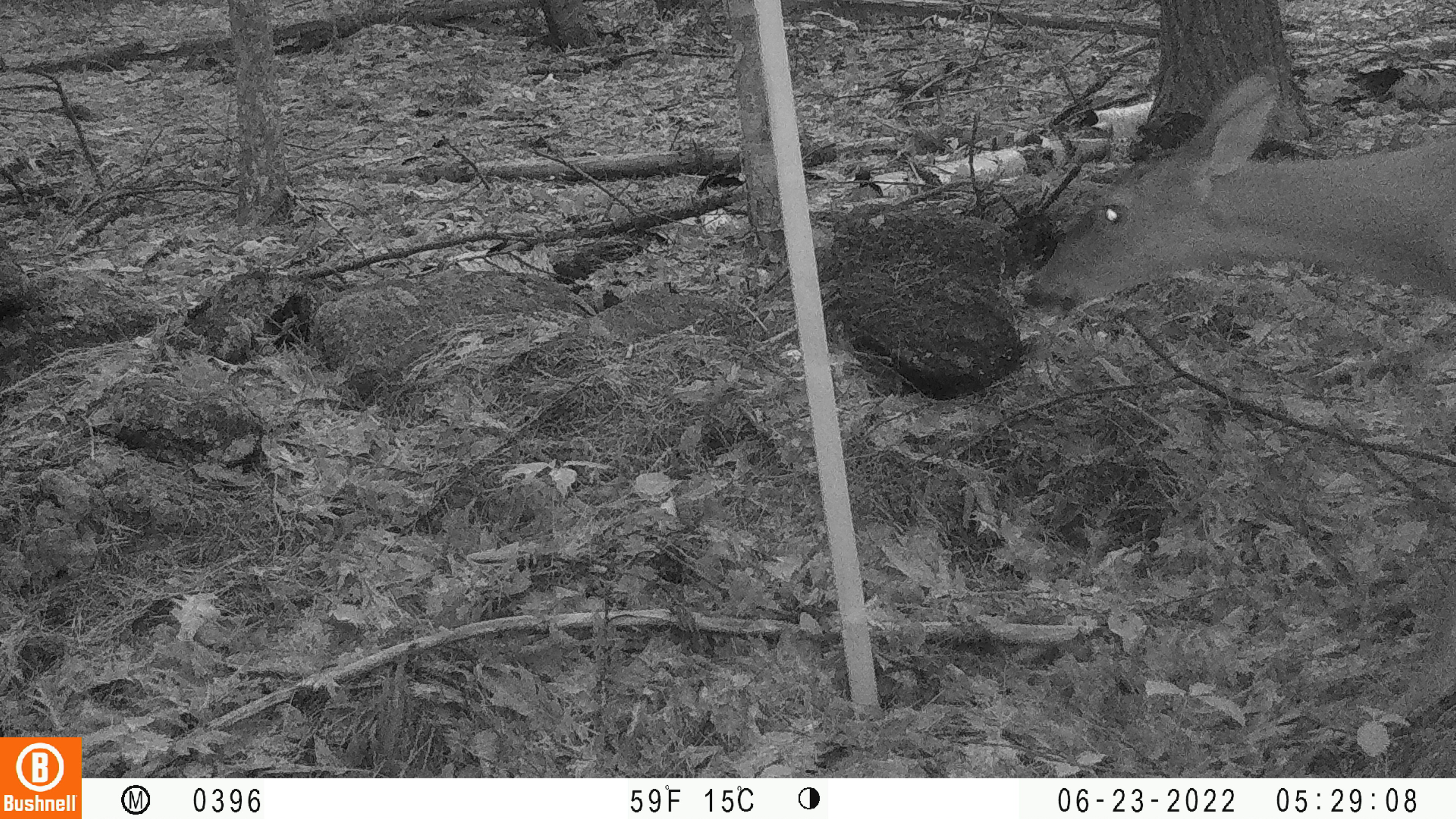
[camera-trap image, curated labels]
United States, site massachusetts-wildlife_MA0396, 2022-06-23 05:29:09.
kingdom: Animalia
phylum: Chordata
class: Mammalia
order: Artiodactyla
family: Cervidae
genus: Odocoileus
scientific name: Odocoileus virginianus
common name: white-tailed deer